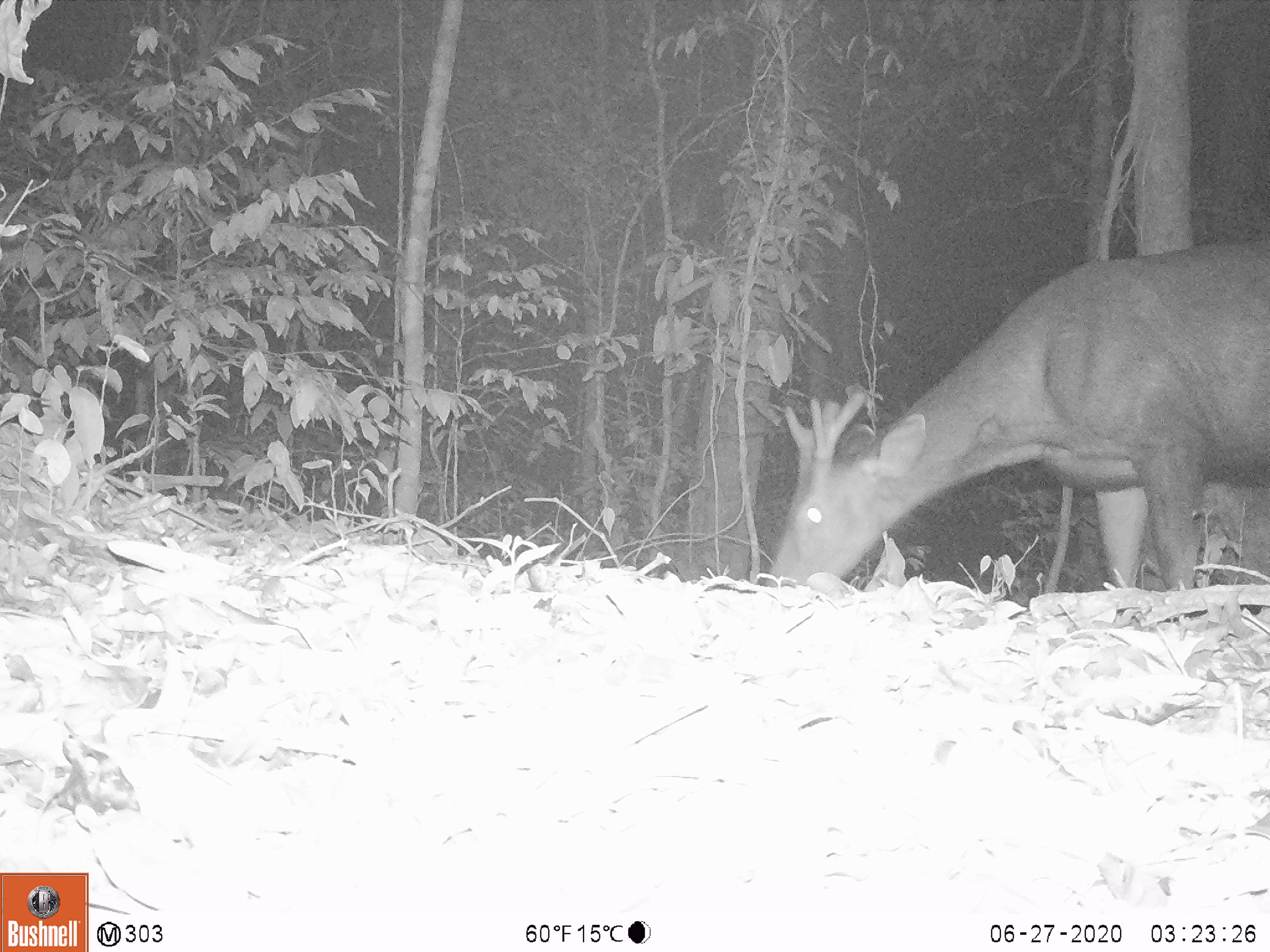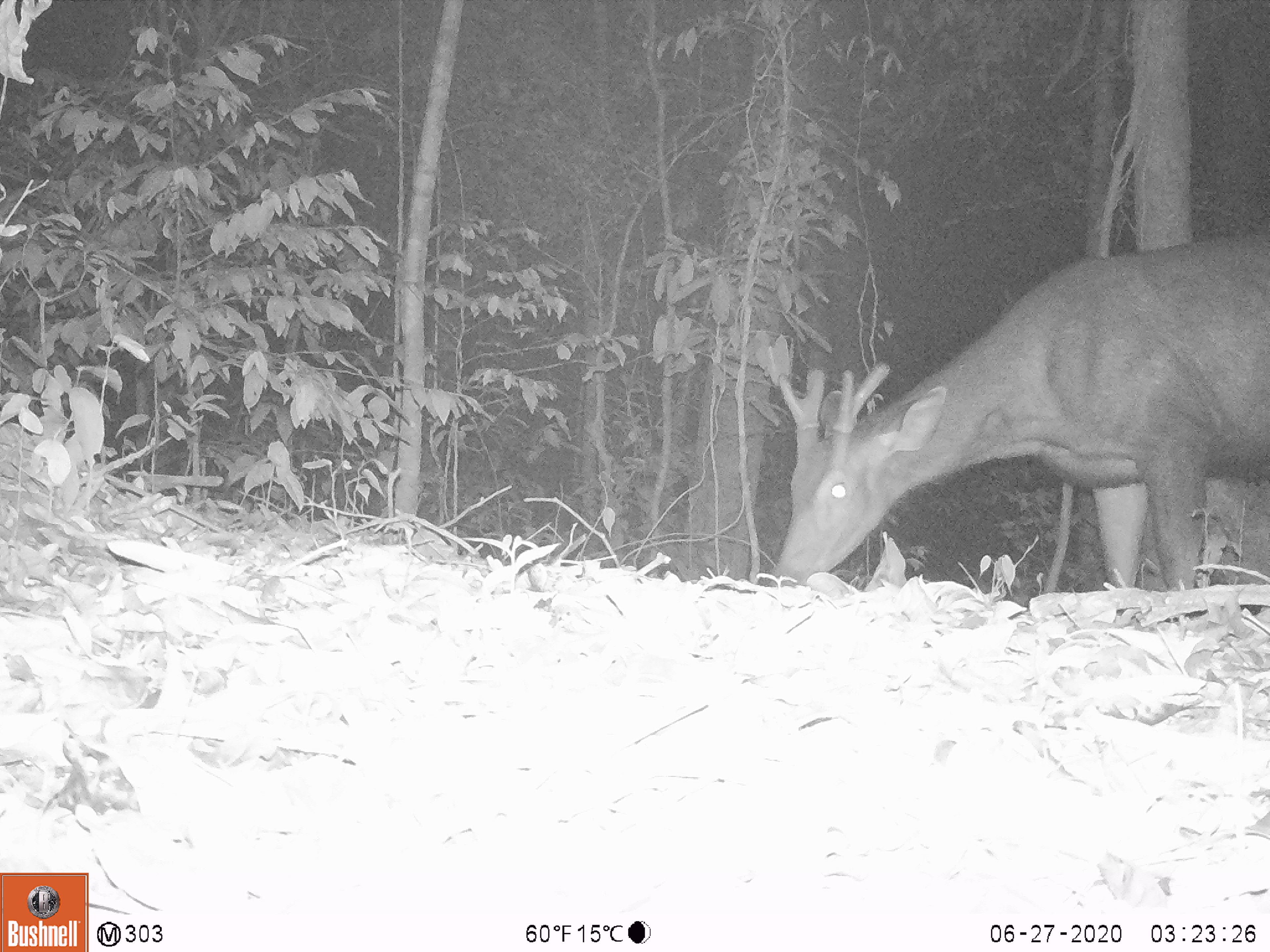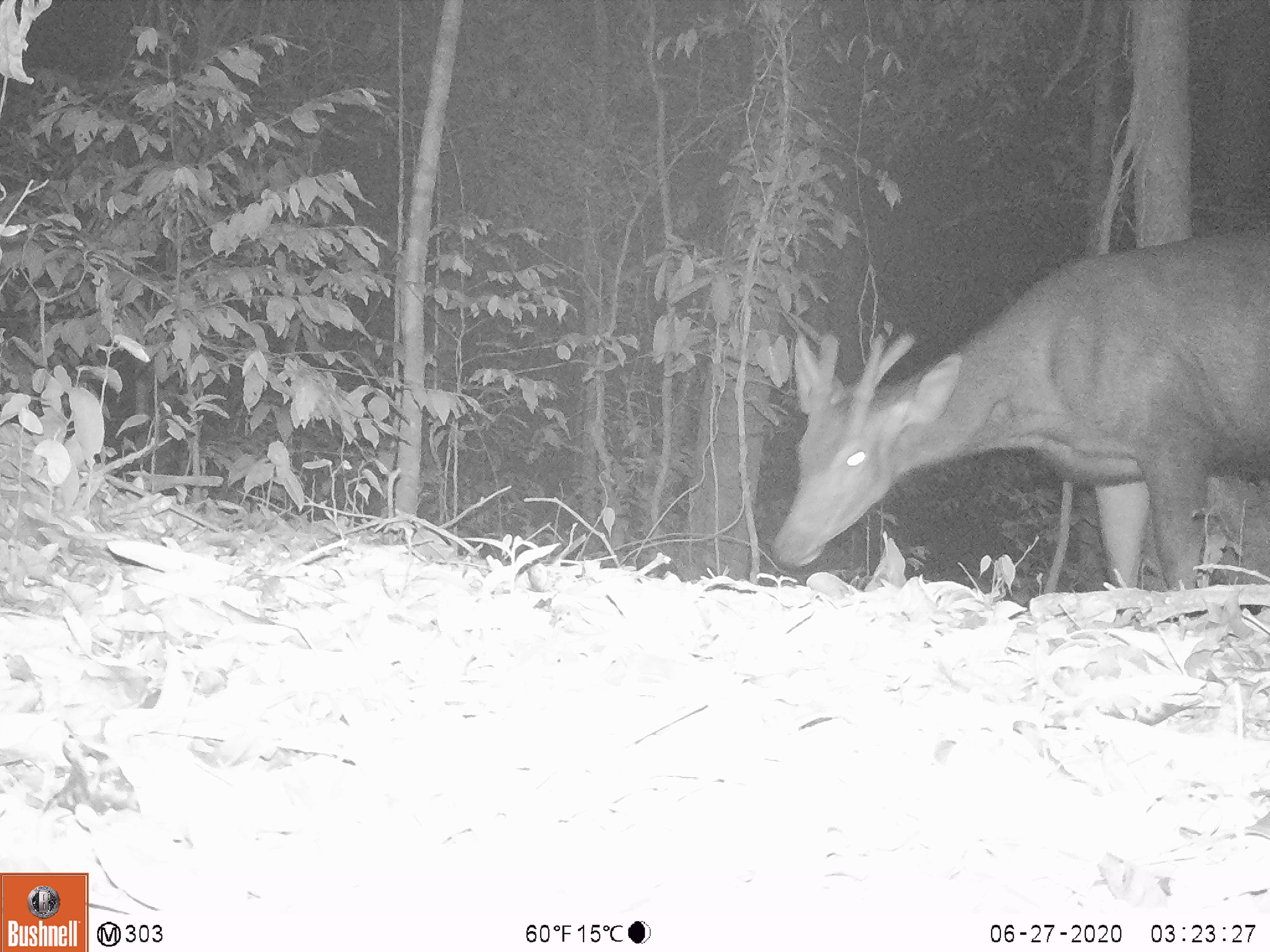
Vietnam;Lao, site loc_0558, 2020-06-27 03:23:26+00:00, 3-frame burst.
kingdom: Animalia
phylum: Chordata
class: Mammalia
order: Artiodactyla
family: Cervidae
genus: Rusa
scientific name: Rusa unicolor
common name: sambar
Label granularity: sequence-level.